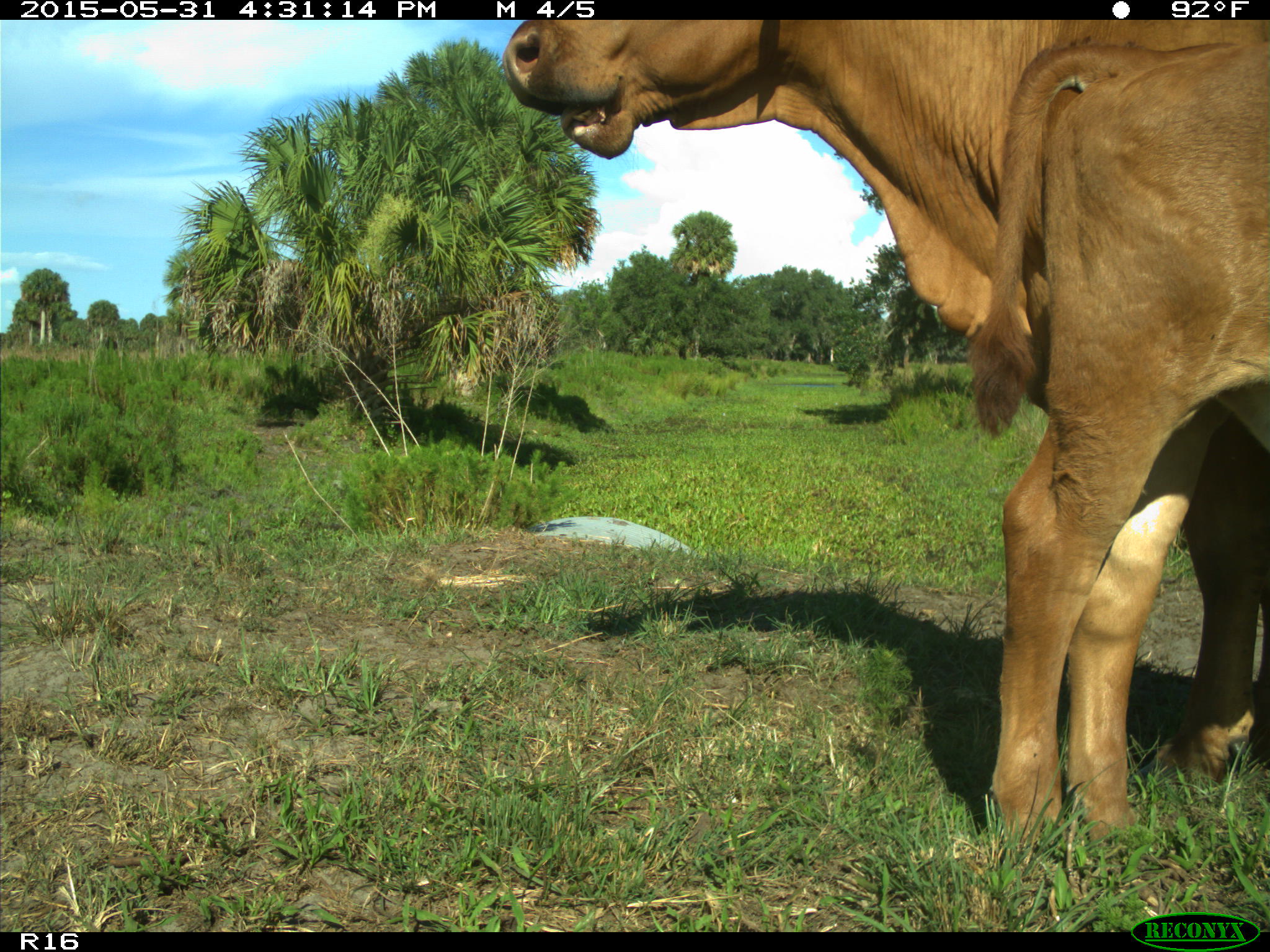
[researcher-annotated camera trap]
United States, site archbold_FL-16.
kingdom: Animalia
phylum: Chordata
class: Mammalia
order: Artiodactyla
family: Bovidae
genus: Bos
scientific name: Bos taurus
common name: domestic cow